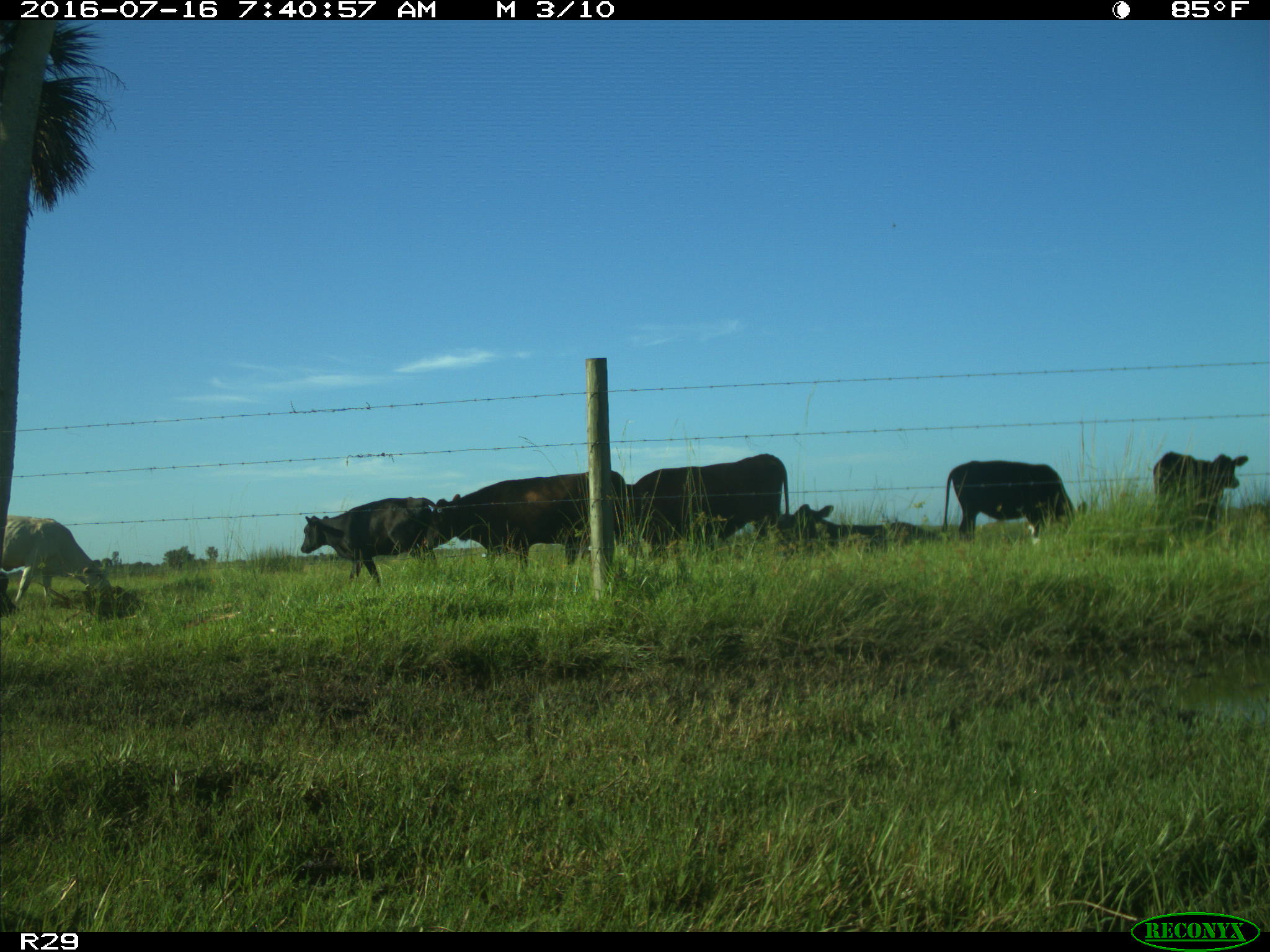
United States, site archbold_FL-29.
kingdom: Animalia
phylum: Chordata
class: Mammalia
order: Artiodactyla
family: Bovidae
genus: Bos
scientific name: Bos taurus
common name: domestic cow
Bos taurus (domestic cow).